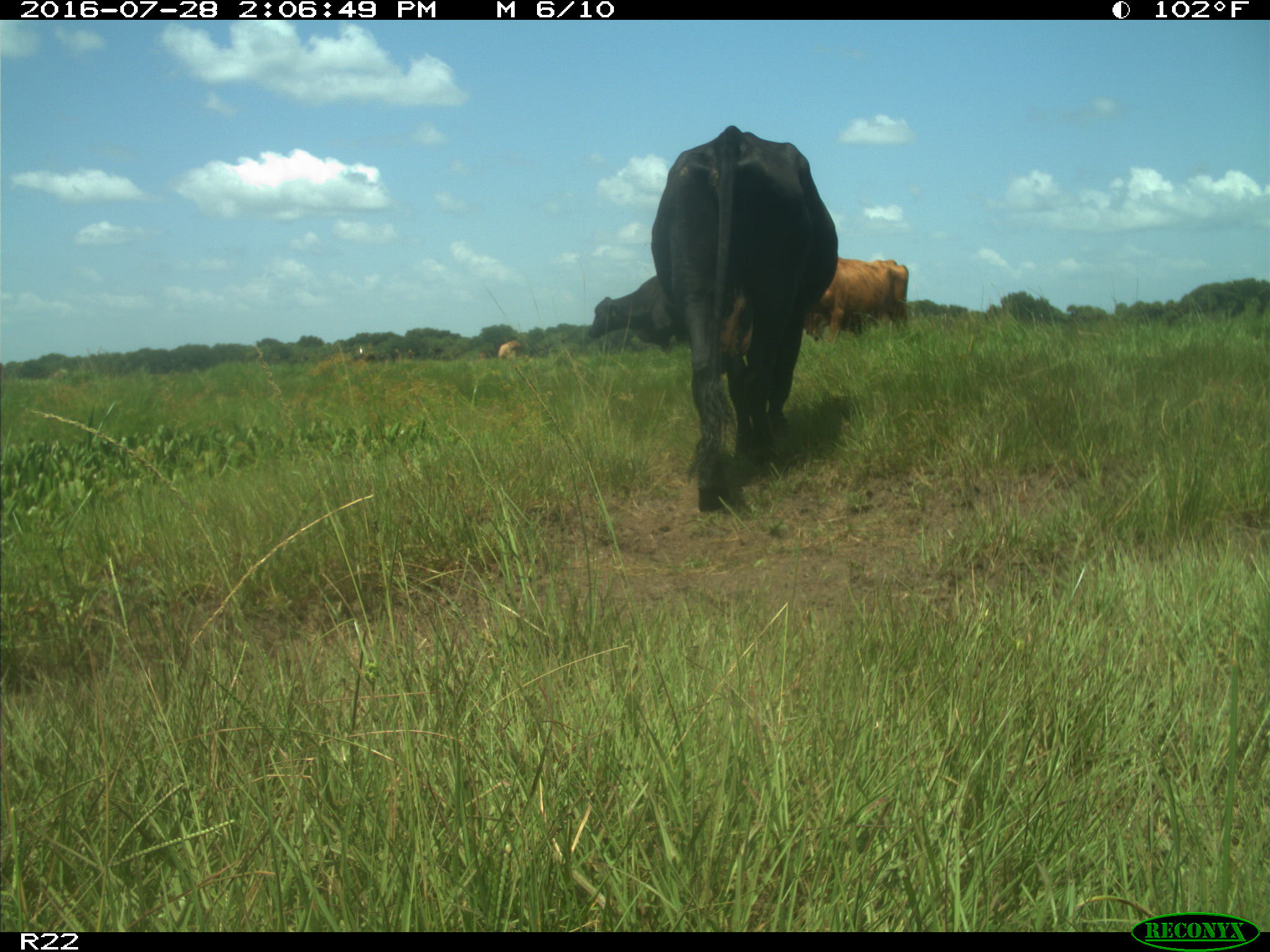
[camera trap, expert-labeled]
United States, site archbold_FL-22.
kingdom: Animalia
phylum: Chordata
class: Mammalia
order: Artiodactyla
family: Bovidae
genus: Bos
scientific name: Bos taurus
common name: domestic cow